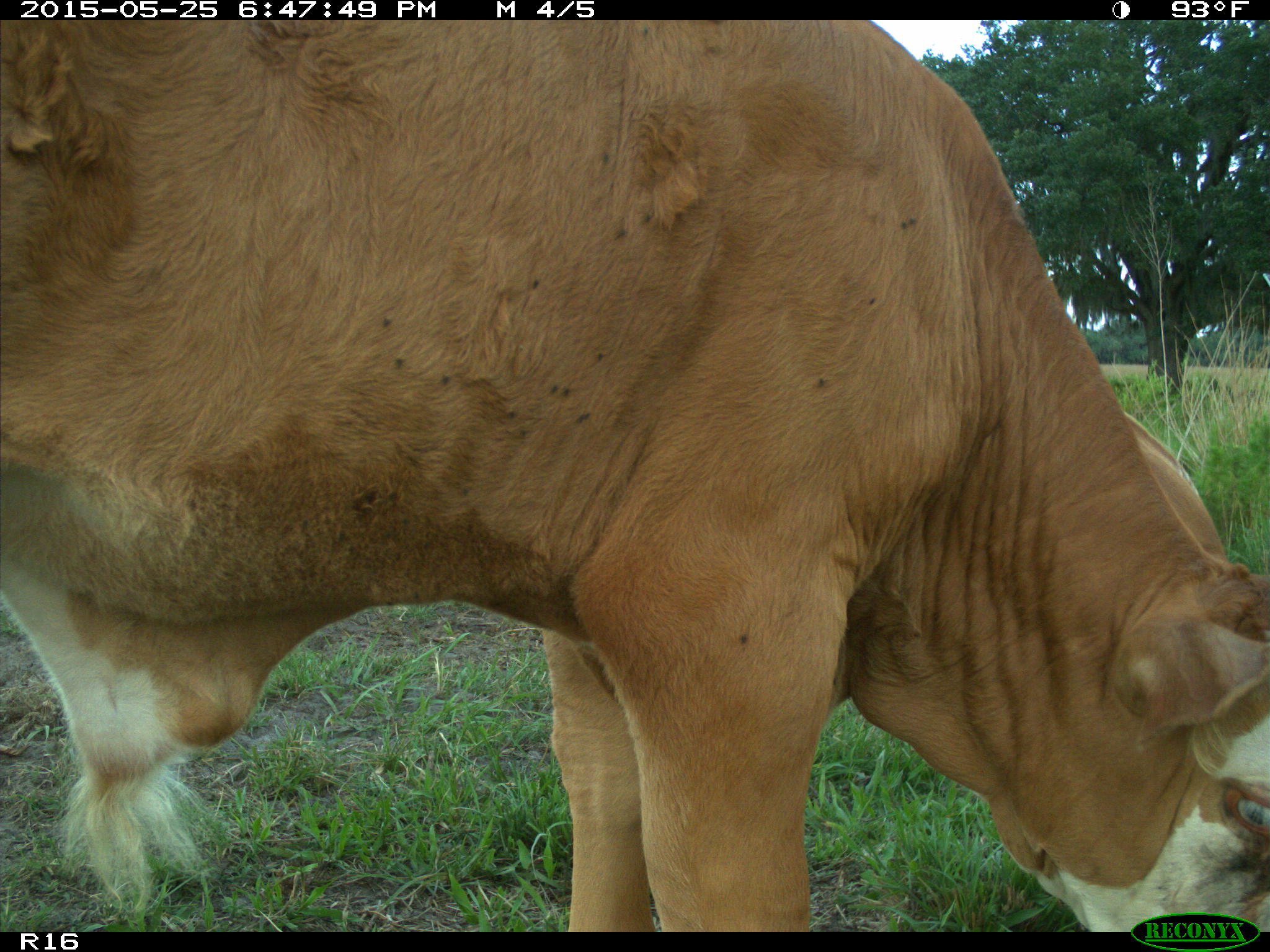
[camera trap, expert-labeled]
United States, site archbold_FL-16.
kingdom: Animalia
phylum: Chordata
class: Mammalia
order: Artiodactyla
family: Bovidae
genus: Bos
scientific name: Bos taurus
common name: domestic cow